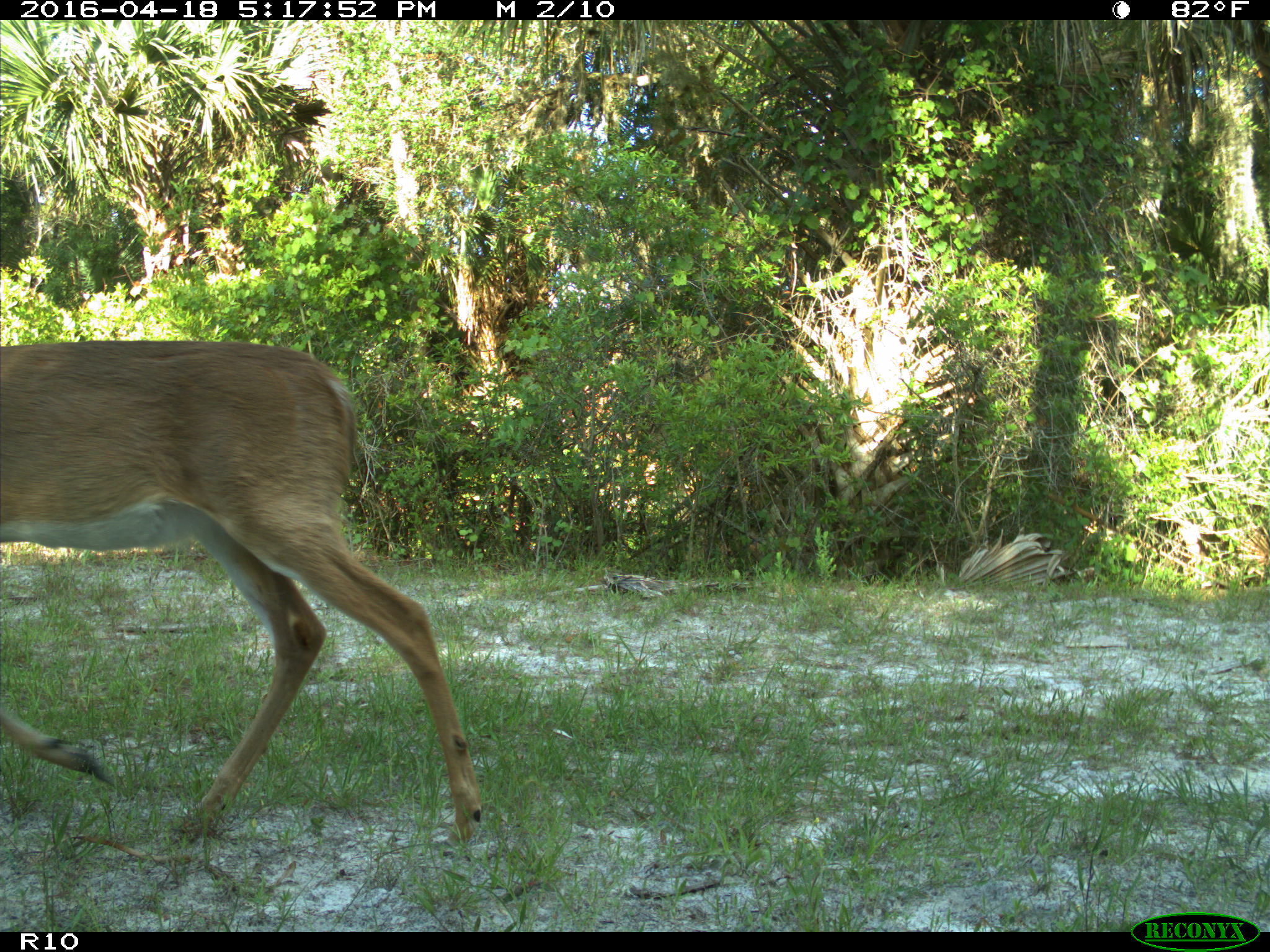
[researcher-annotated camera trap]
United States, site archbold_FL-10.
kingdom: Animalia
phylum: Chordata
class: Mammalia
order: Artiodactyla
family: Cervidae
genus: Odocoileus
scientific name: Odocoileus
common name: deer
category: unidentified deer